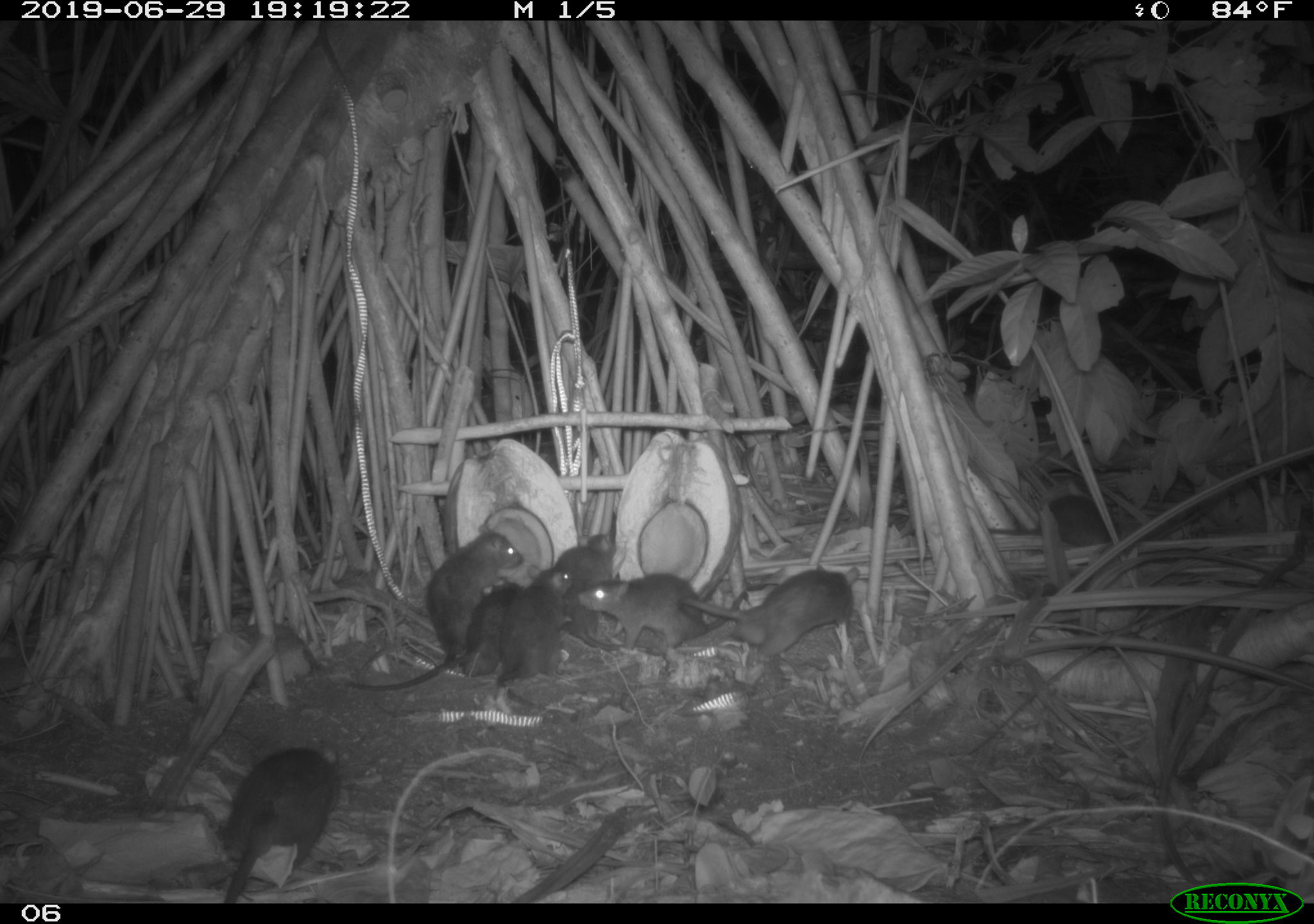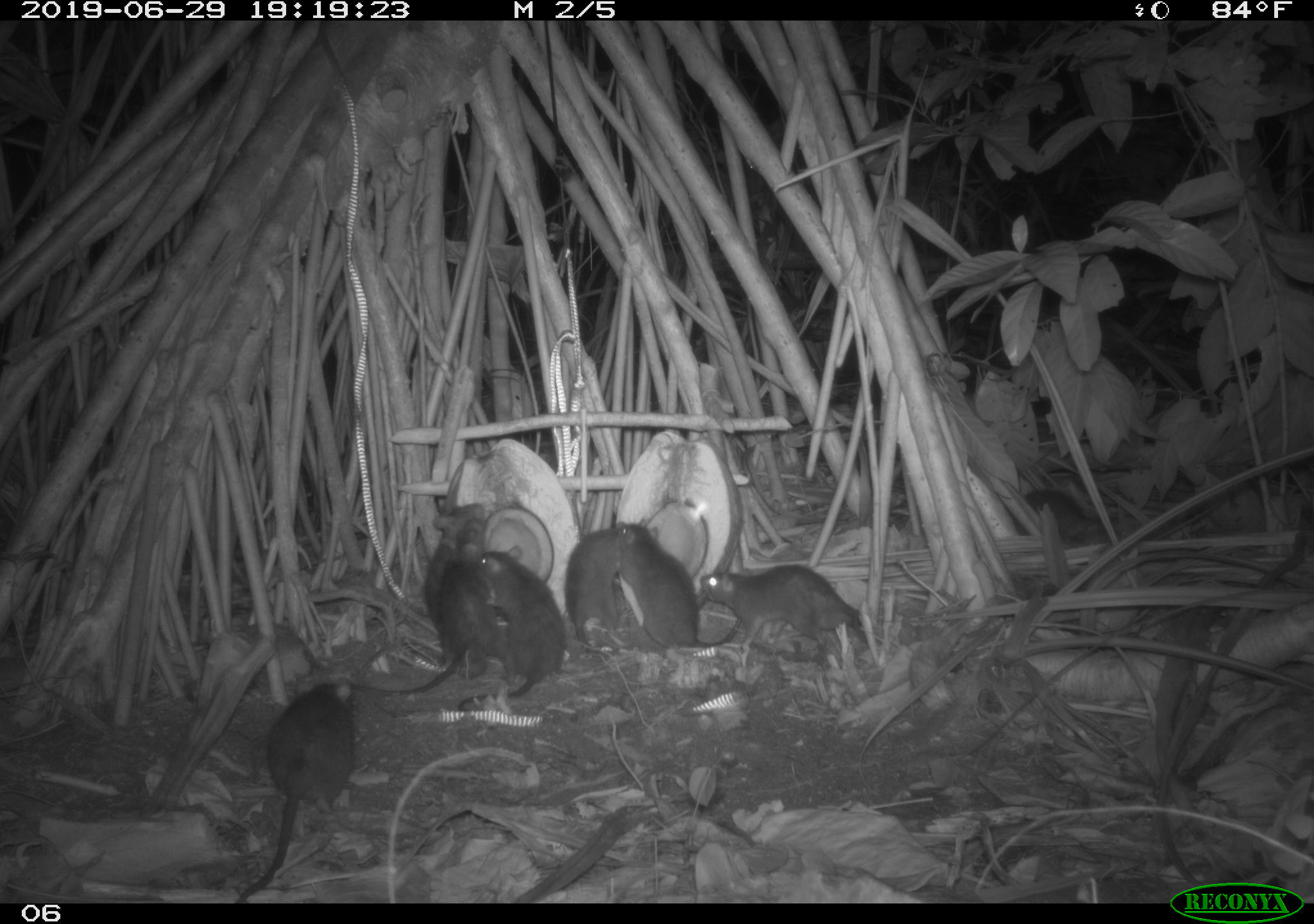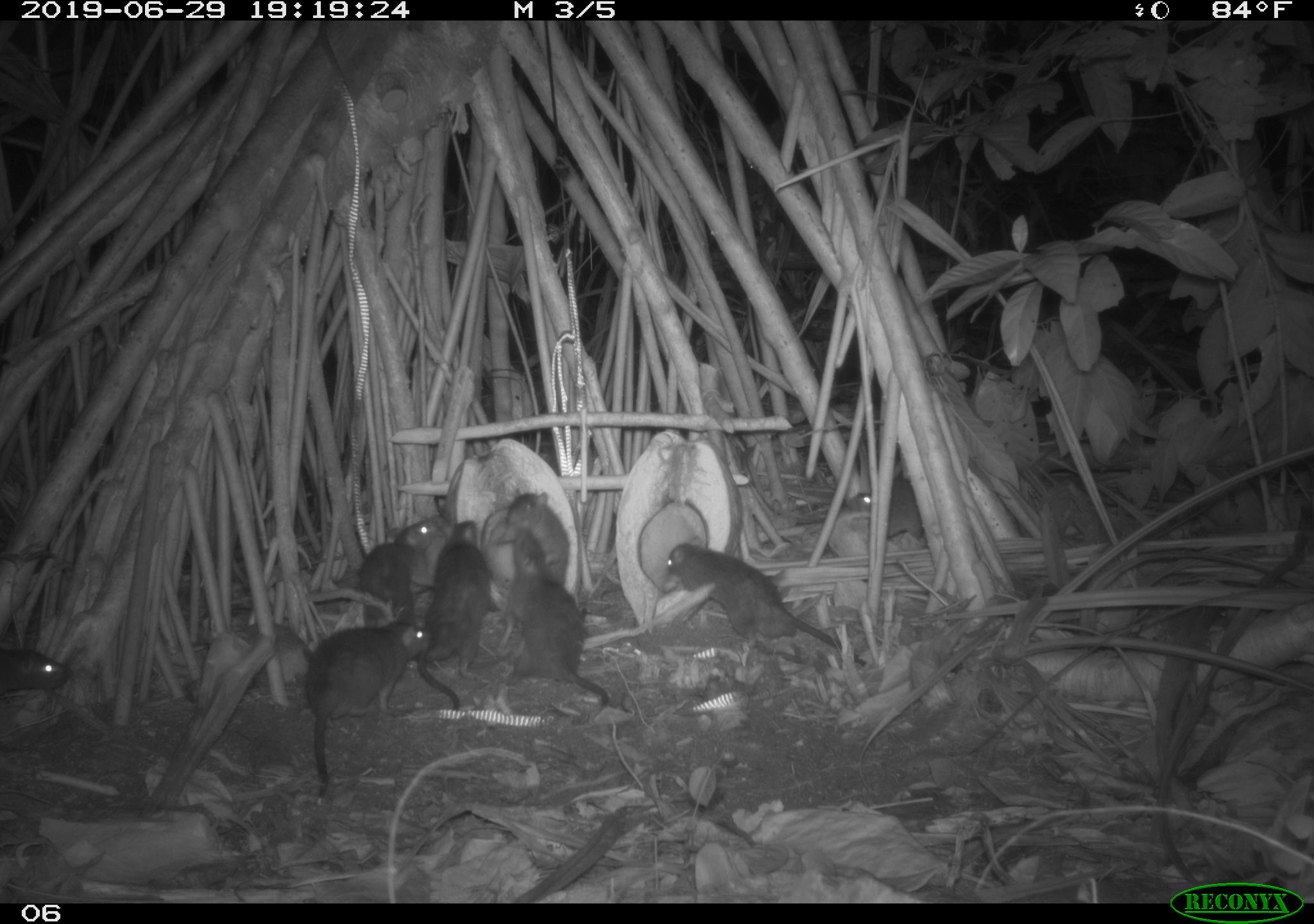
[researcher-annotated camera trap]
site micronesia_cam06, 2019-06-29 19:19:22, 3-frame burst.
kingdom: Animalia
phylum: Chordata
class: Mammalia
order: Rodentia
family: Muridae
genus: Rattus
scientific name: Rattus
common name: rat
Rat (Rattus).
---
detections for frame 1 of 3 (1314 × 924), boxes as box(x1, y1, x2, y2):
rat: box(341, 577, 526, 698); box(211, 742, 348, 902); box(682, 560, 867, 661); box(571, 571, 754, 658); box(425, 523, 525, 676); box(979, 486, 1130, 556); box(495, 562, 574, 689); box(549, 530, 618, 658)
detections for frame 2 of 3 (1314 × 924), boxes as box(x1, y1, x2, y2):
rat: box(234, 667, 364, 901); box(347, 509, 492, 694); box(450, 544, 568, 721); box(611, 512, 744, 653); box(696, 562, 873, 661); box(424, 502, 488, 640); box(563, 522, 624, 651)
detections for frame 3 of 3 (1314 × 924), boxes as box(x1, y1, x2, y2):
rat: box(666, 538, 871, 678); box(300, 615, 435, 800); box(493, 528, 608, 727); box(413, 518, 500, 722); box(357, 512, 442, 632); box(490, 491, 574, 591); box(846, 474, 937, 550); box(0, 640, 72, 705)